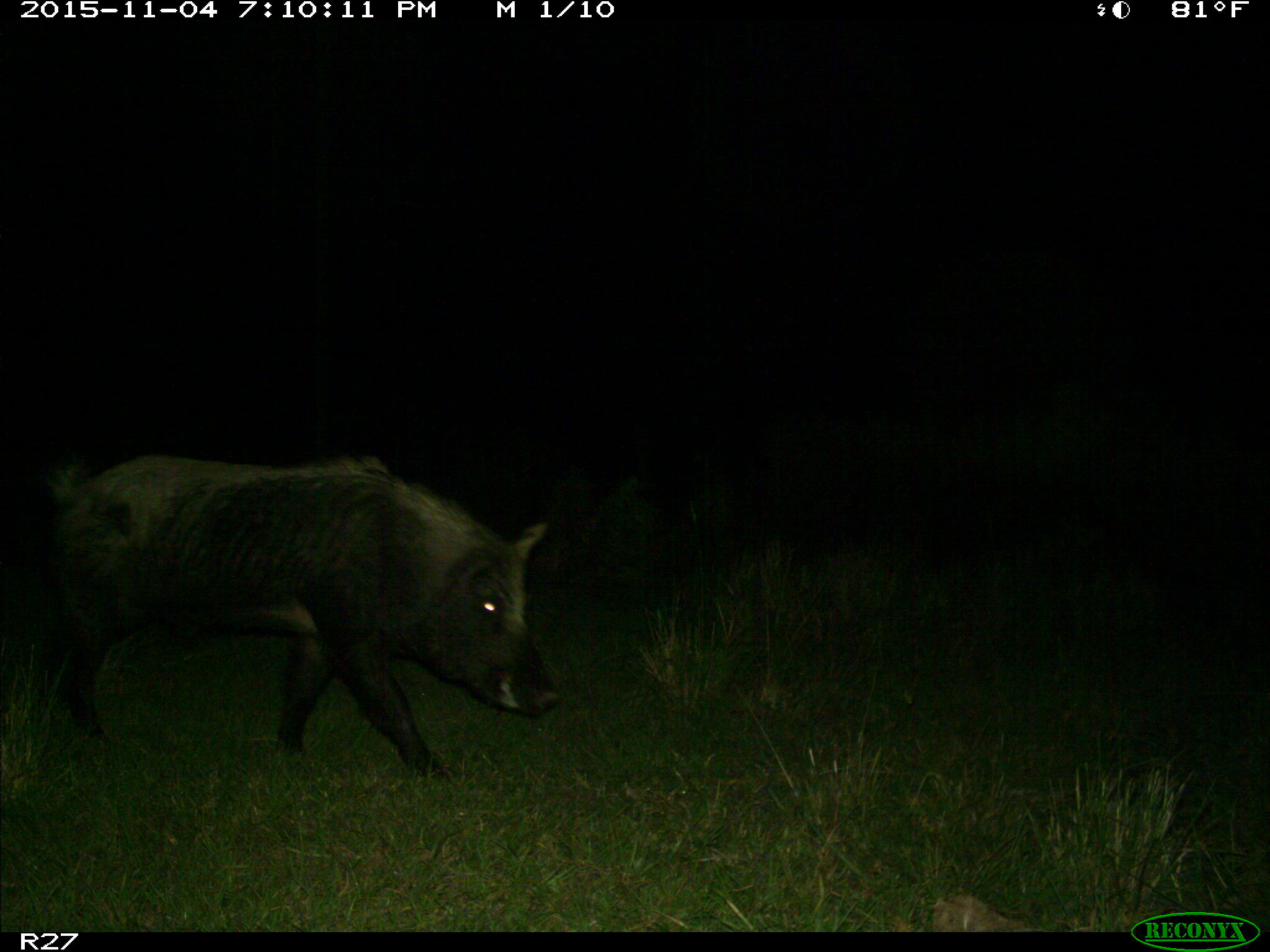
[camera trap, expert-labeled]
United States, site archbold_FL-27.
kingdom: Animalia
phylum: Chordata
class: Mammalia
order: Artiodactyla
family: Suidae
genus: Sus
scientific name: Sus scrofa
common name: wild boar